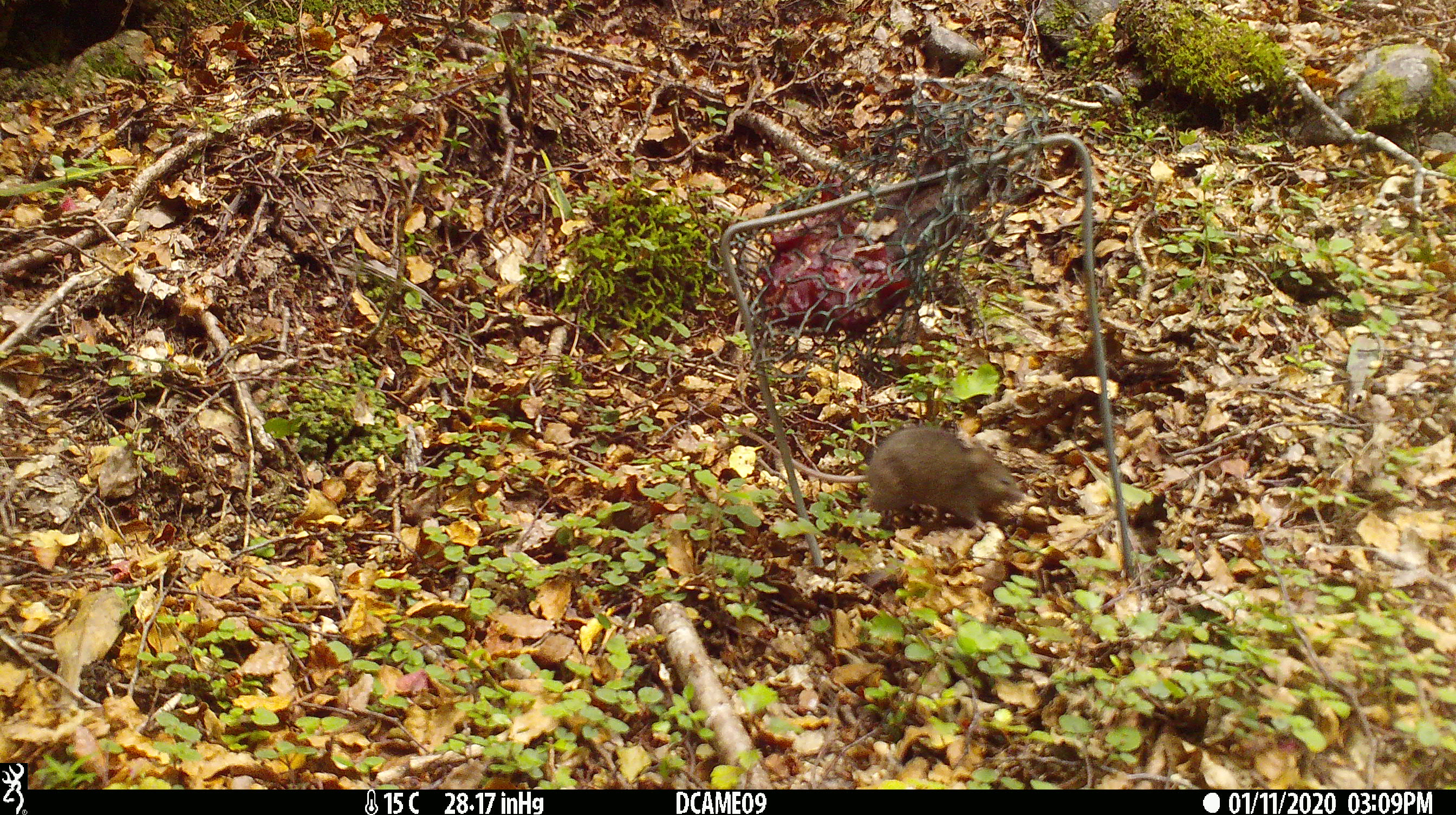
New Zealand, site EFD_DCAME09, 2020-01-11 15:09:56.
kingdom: Animalia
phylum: Chordata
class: Mammalia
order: Rodentia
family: Muridae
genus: Mus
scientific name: Mus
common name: mouse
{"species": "mouse (Mus)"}